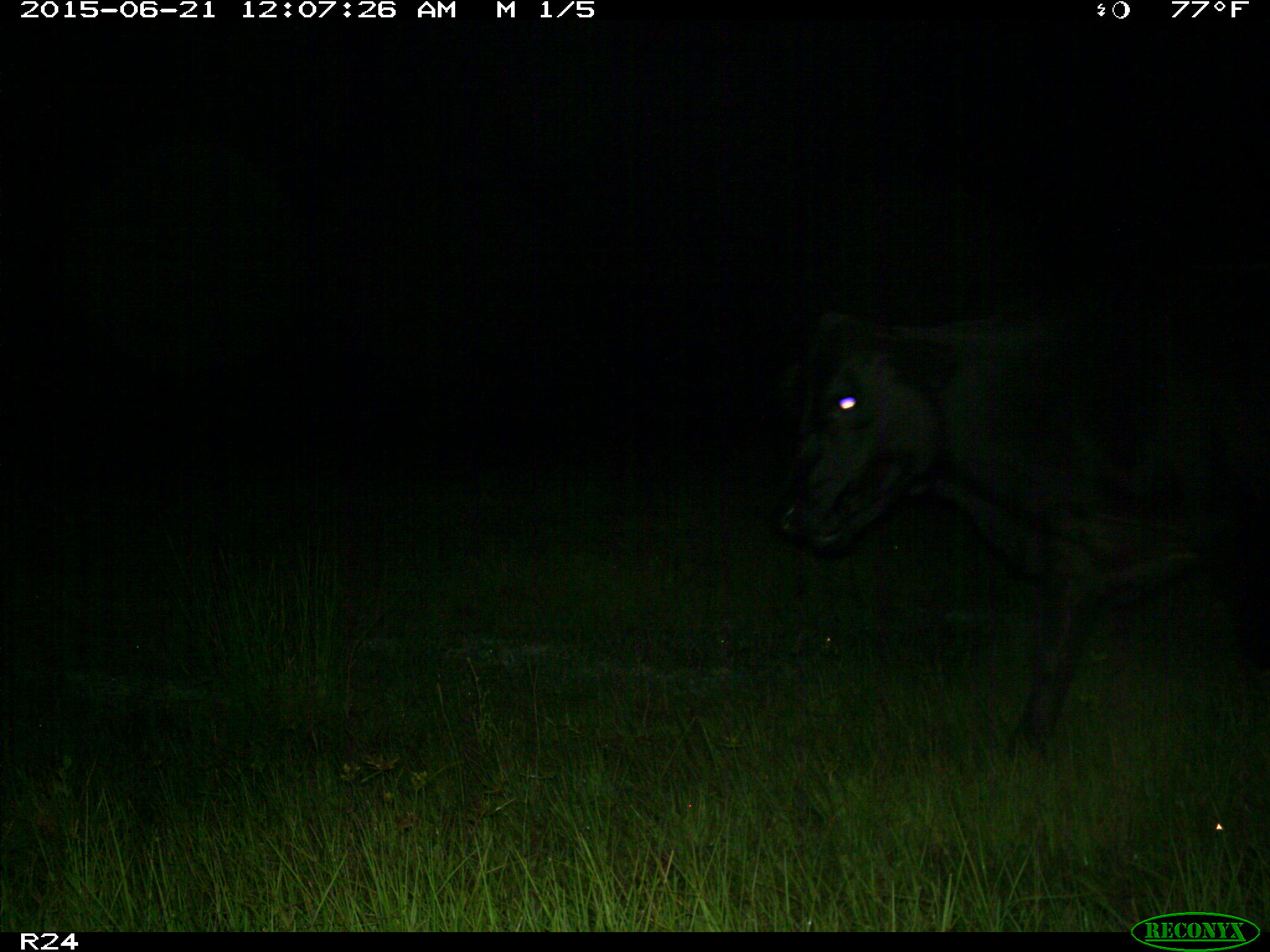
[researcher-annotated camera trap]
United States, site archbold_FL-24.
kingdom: Animalia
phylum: Chordata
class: Mammalia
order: Artiodactyla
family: Bovidae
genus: Bos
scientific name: Bos taurus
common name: domestic cow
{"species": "Bos taurus (domestic cow)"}